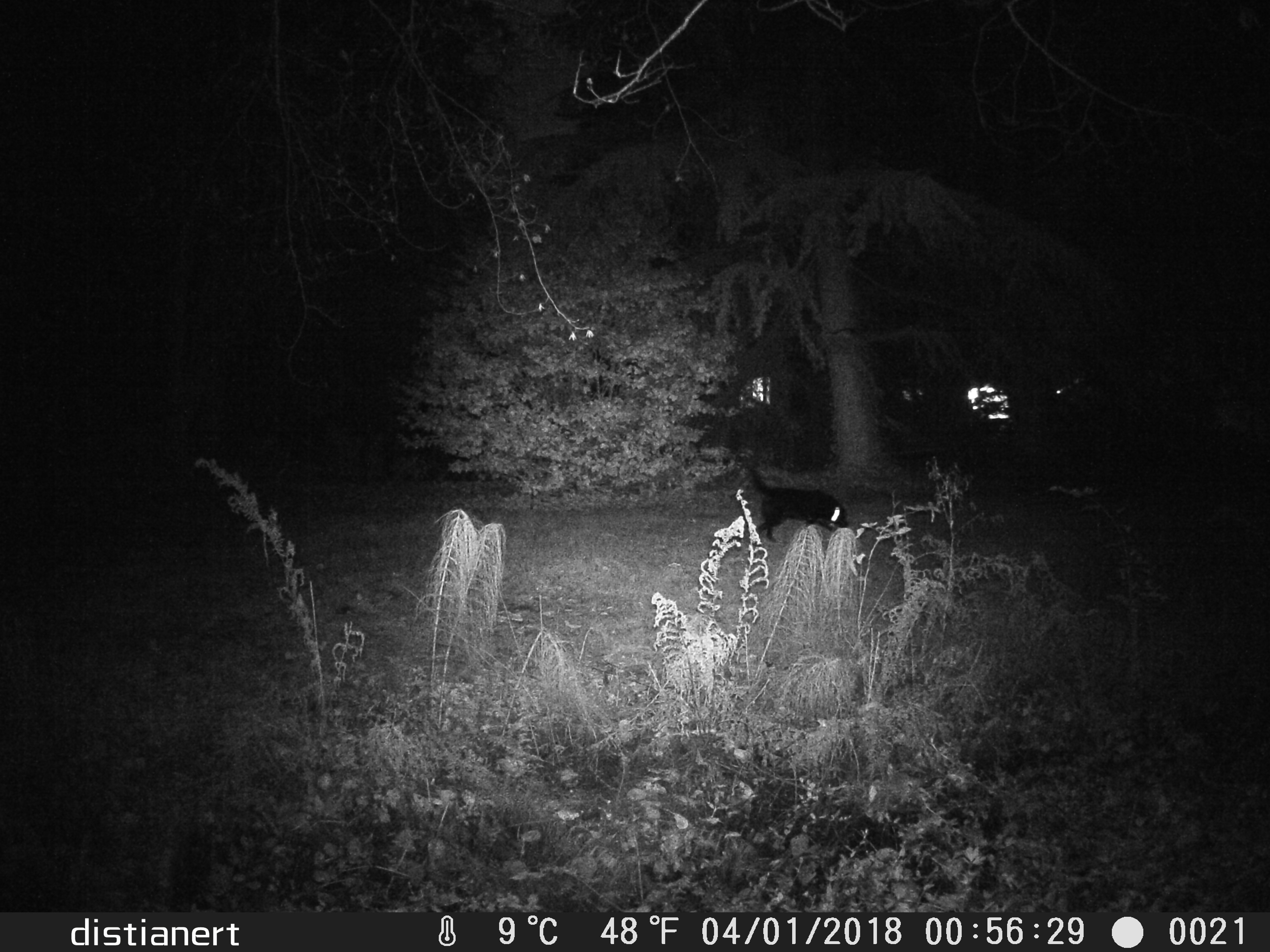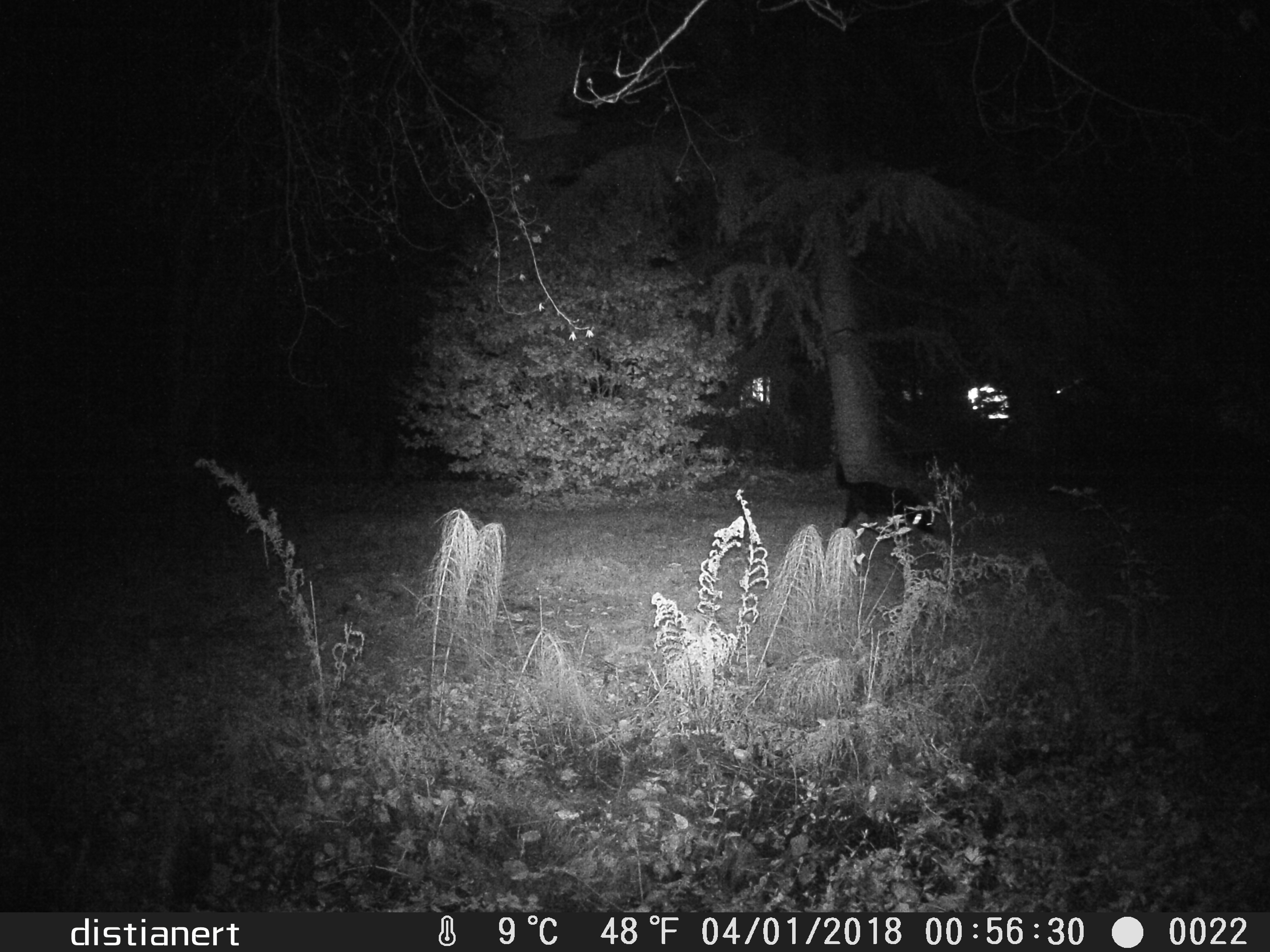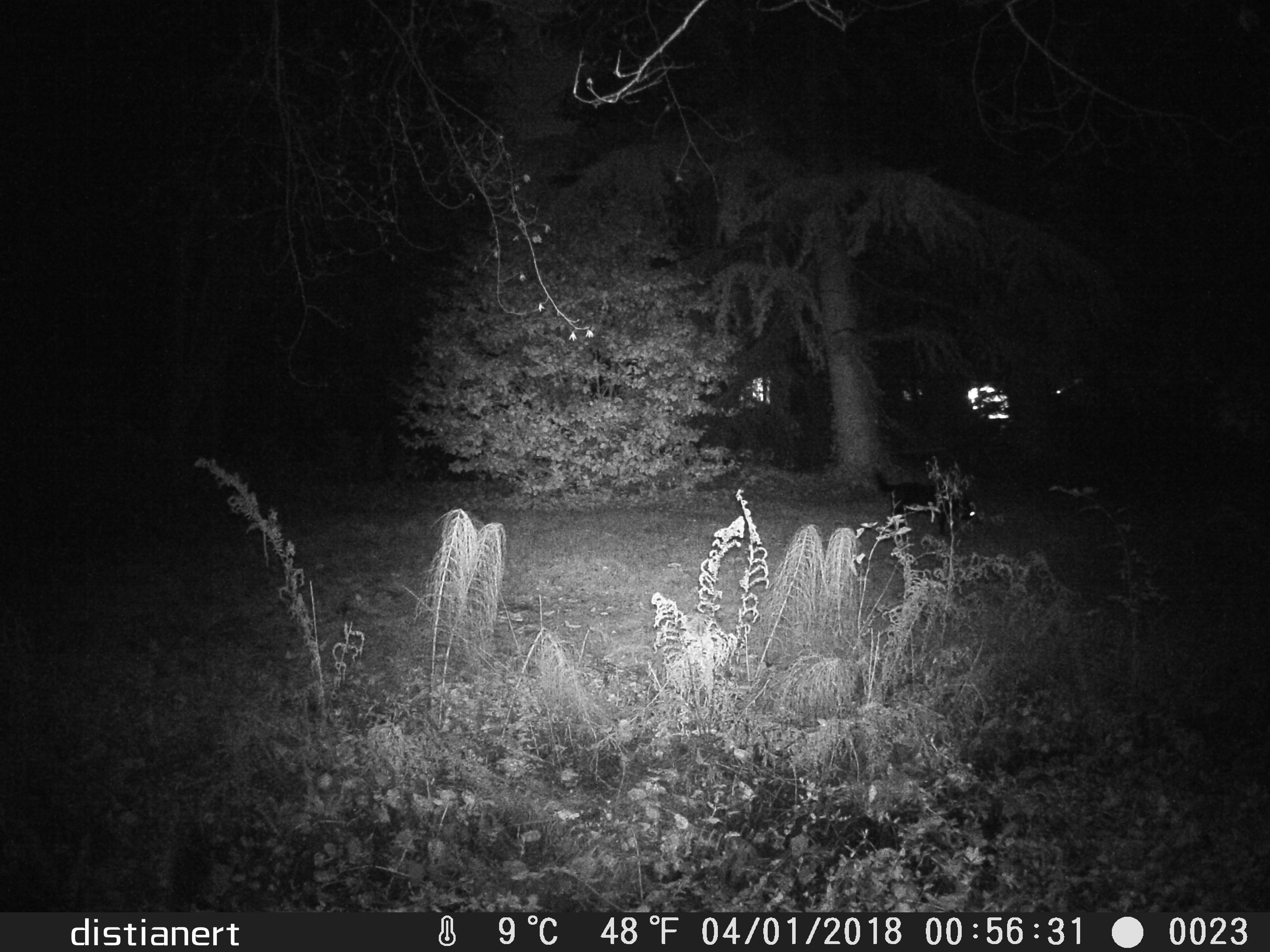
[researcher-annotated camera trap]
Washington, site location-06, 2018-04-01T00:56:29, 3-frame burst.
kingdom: Animalia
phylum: Chordata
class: Mammalia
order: Carnivora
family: Canidae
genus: Canis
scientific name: Canis familiaris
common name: domestic dog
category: dog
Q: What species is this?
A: Dog (domestic dog) (Canis familiaris).